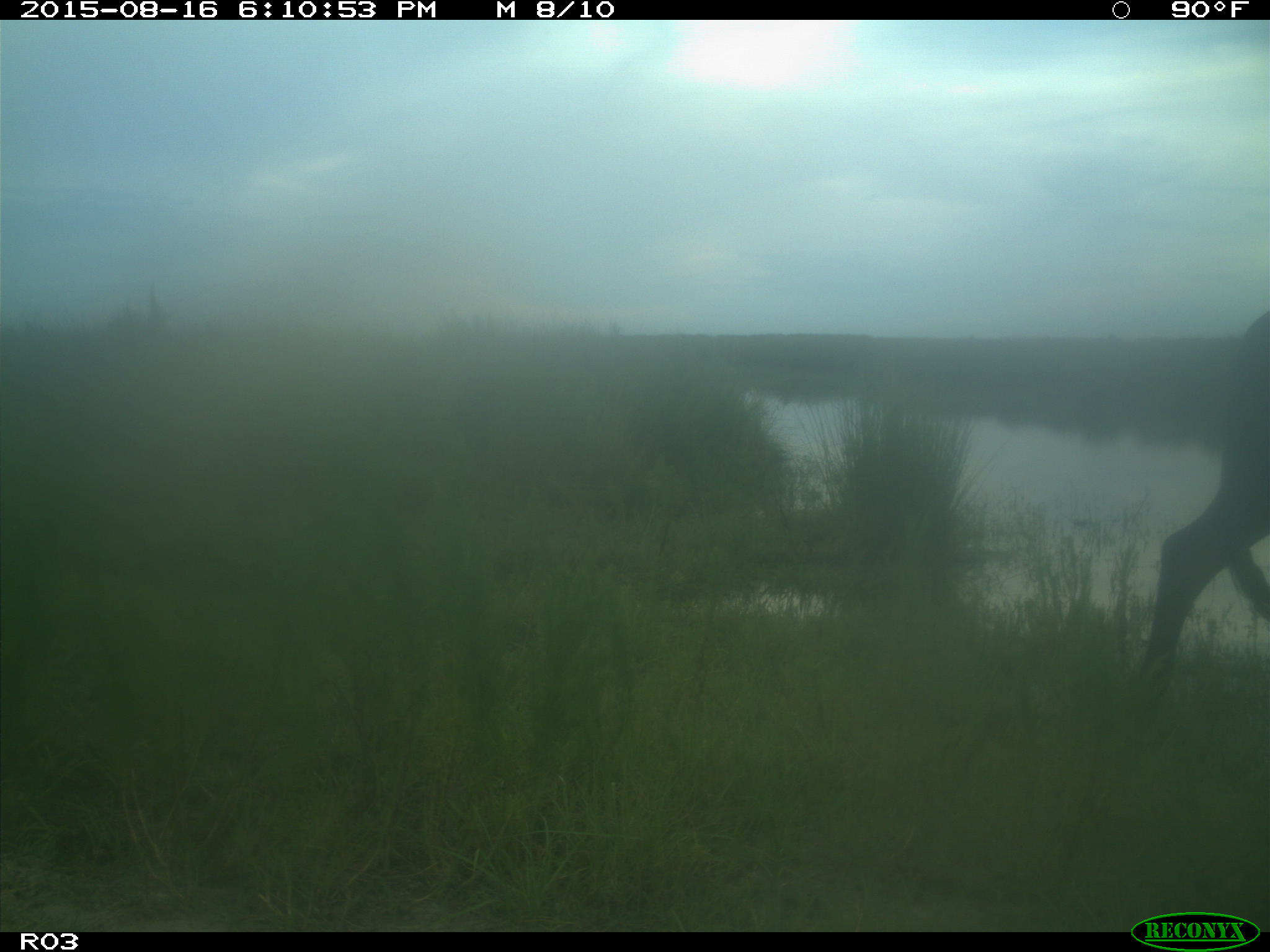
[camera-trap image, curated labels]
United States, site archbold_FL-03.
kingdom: Animalia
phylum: Chordata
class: Mammalia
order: Artiodactyla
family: Bovidae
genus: Bos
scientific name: Bos taurus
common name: domestic cow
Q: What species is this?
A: Bos taurus (domestic cow).